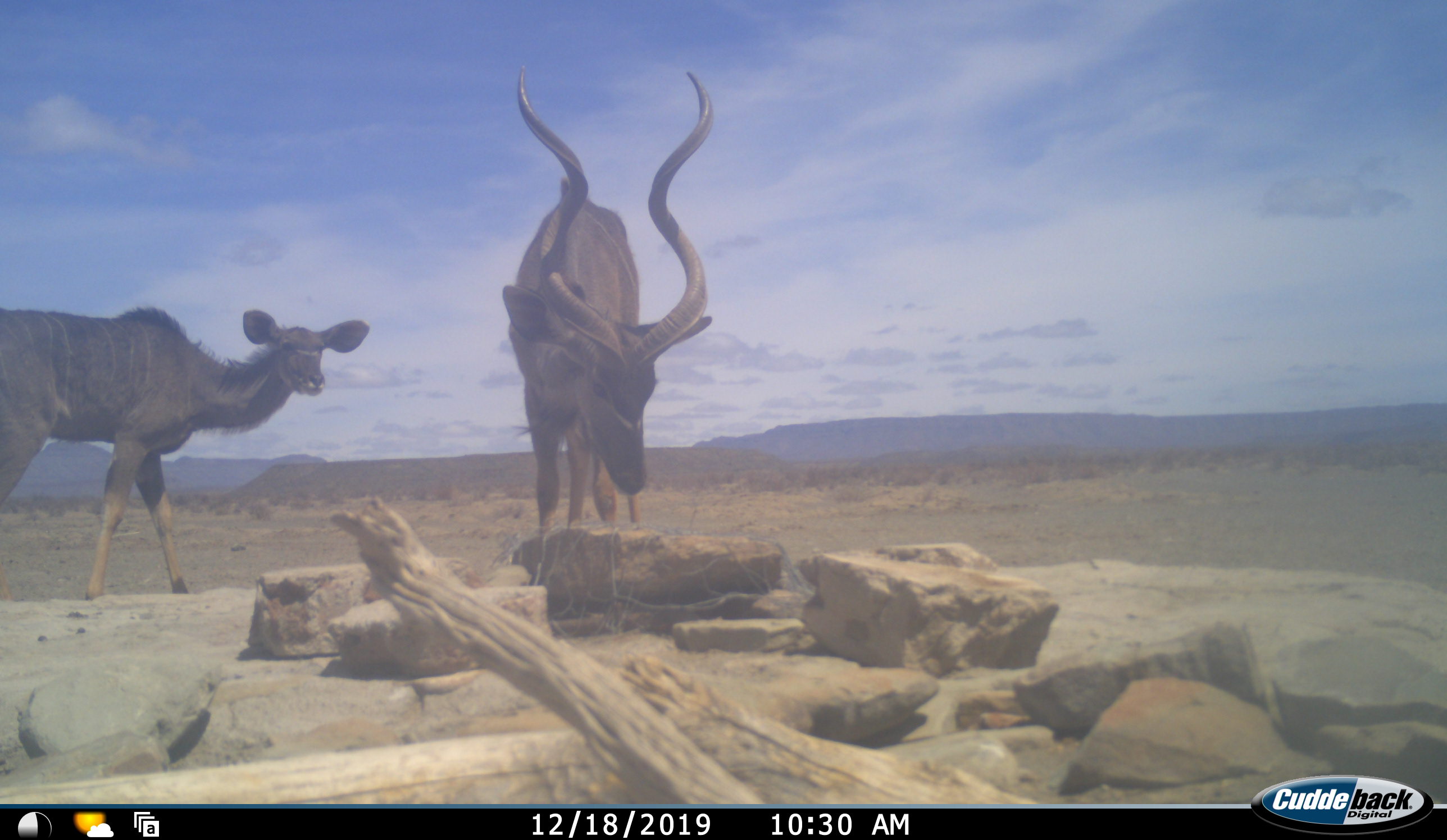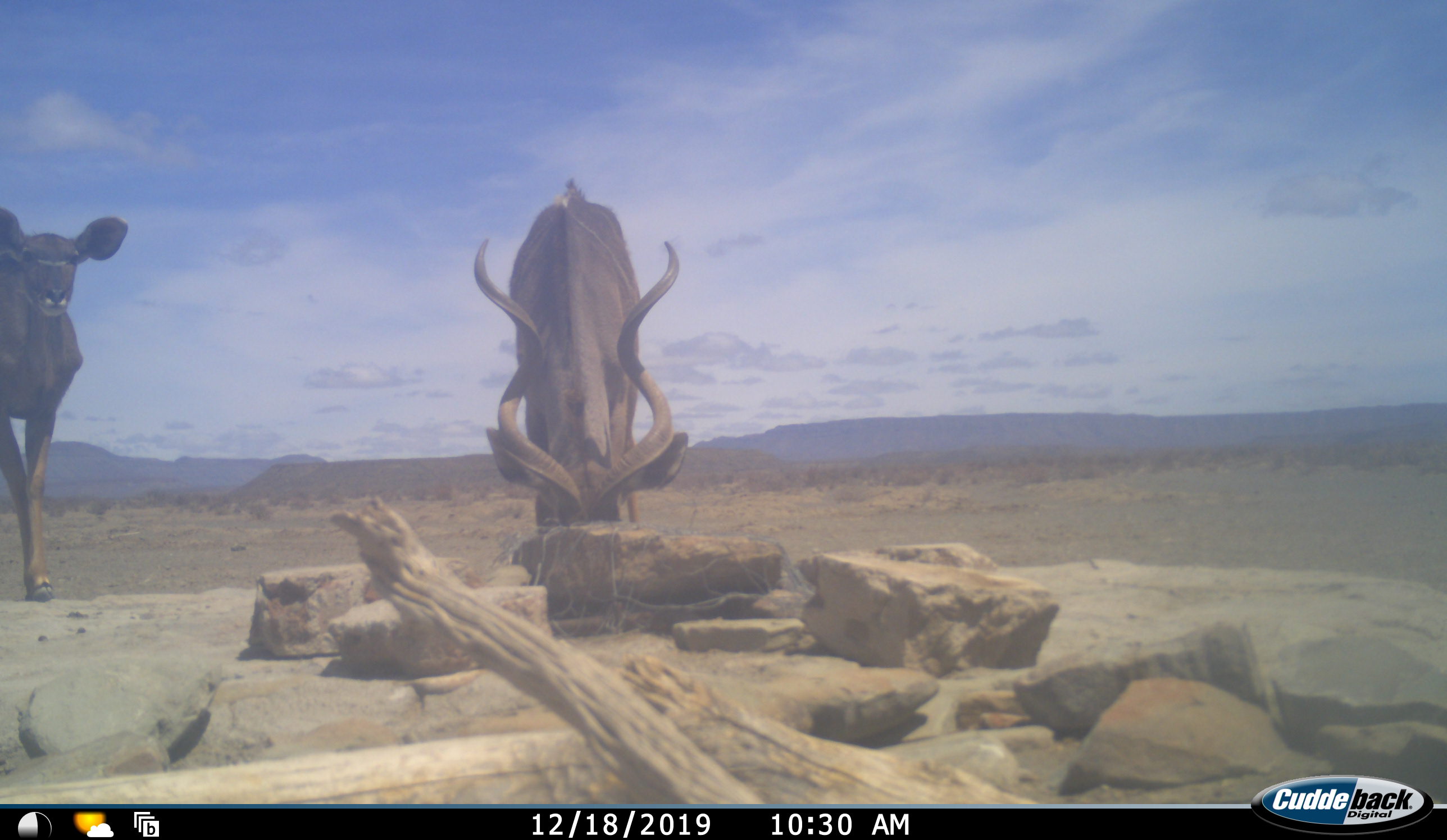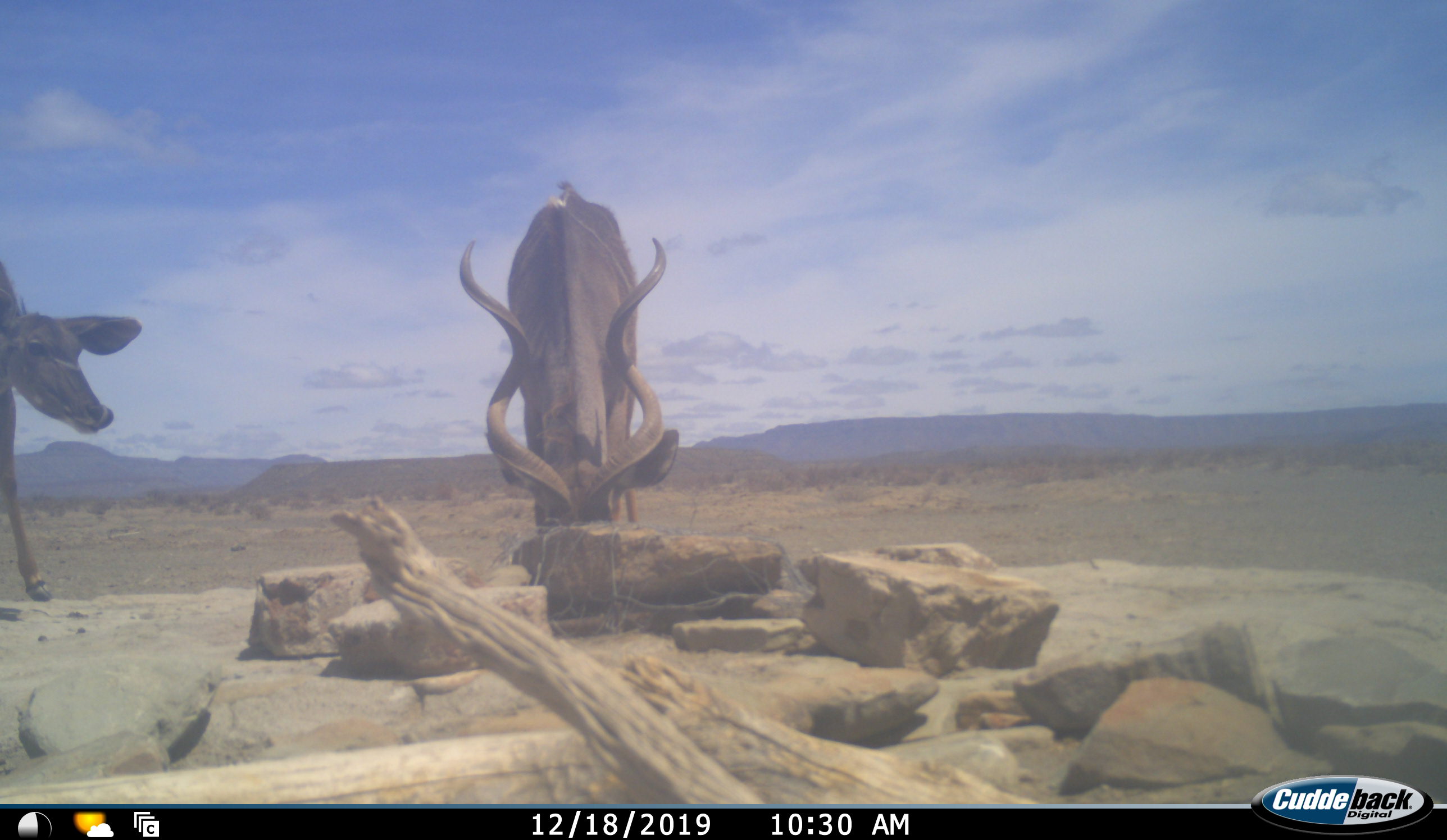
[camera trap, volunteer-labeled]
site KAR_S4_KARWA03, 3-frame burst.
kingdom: Animalia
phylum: Chordata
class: Mammalia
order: Artiodactyla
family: Bovidae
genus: Tragelaphus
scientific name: Tragelaphus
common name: kudu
Kudu (Tragelaphus), count 2. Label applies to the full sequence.